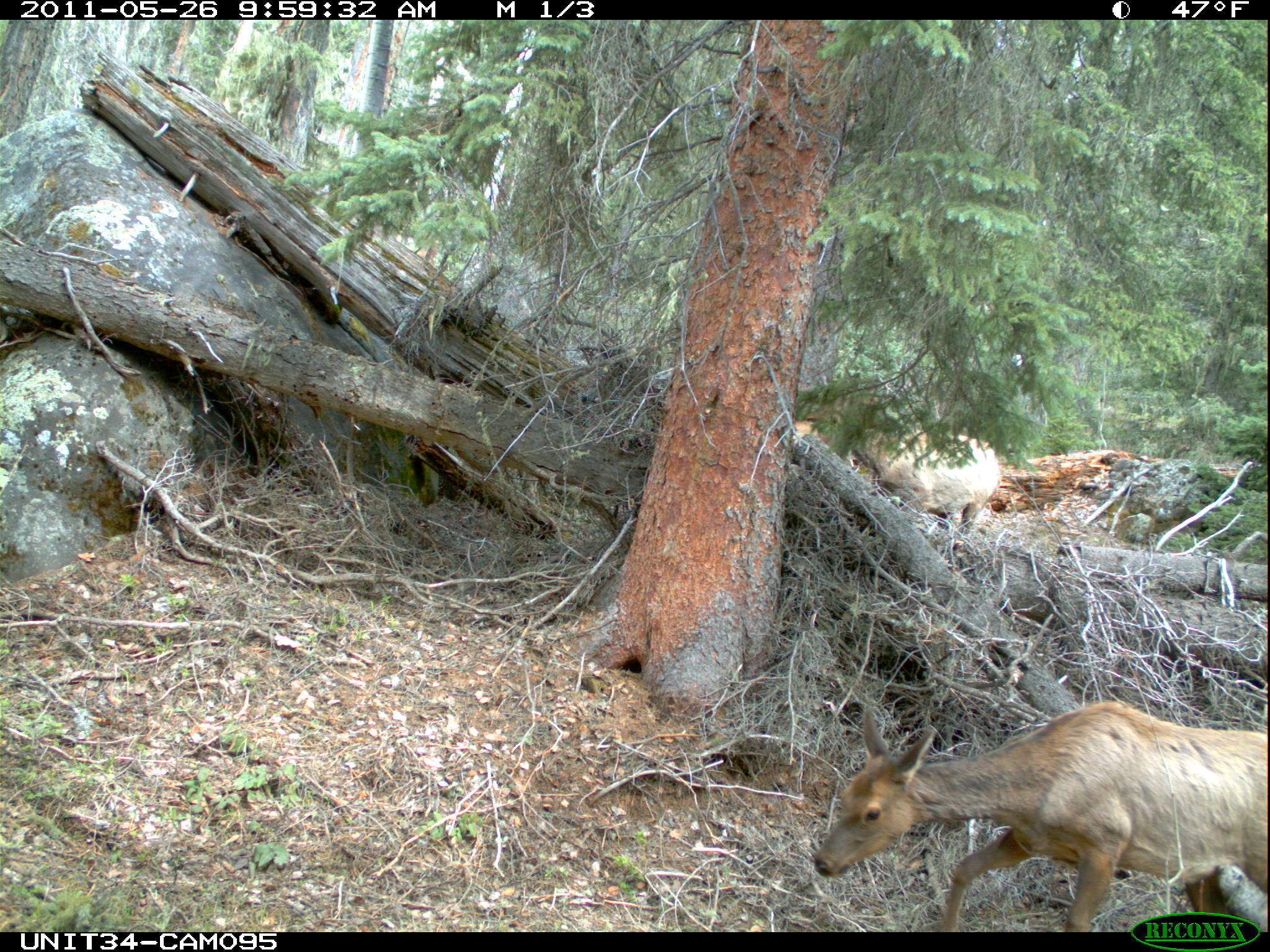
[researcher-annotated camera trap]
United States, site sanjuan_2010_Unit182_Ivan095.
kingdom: Animalia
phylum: Chordata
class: Mammalia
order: Artiodactyla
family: Cervidae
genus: Cervus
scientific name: Cervus elaphus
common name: red deer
Cervus elaphus (red deer).